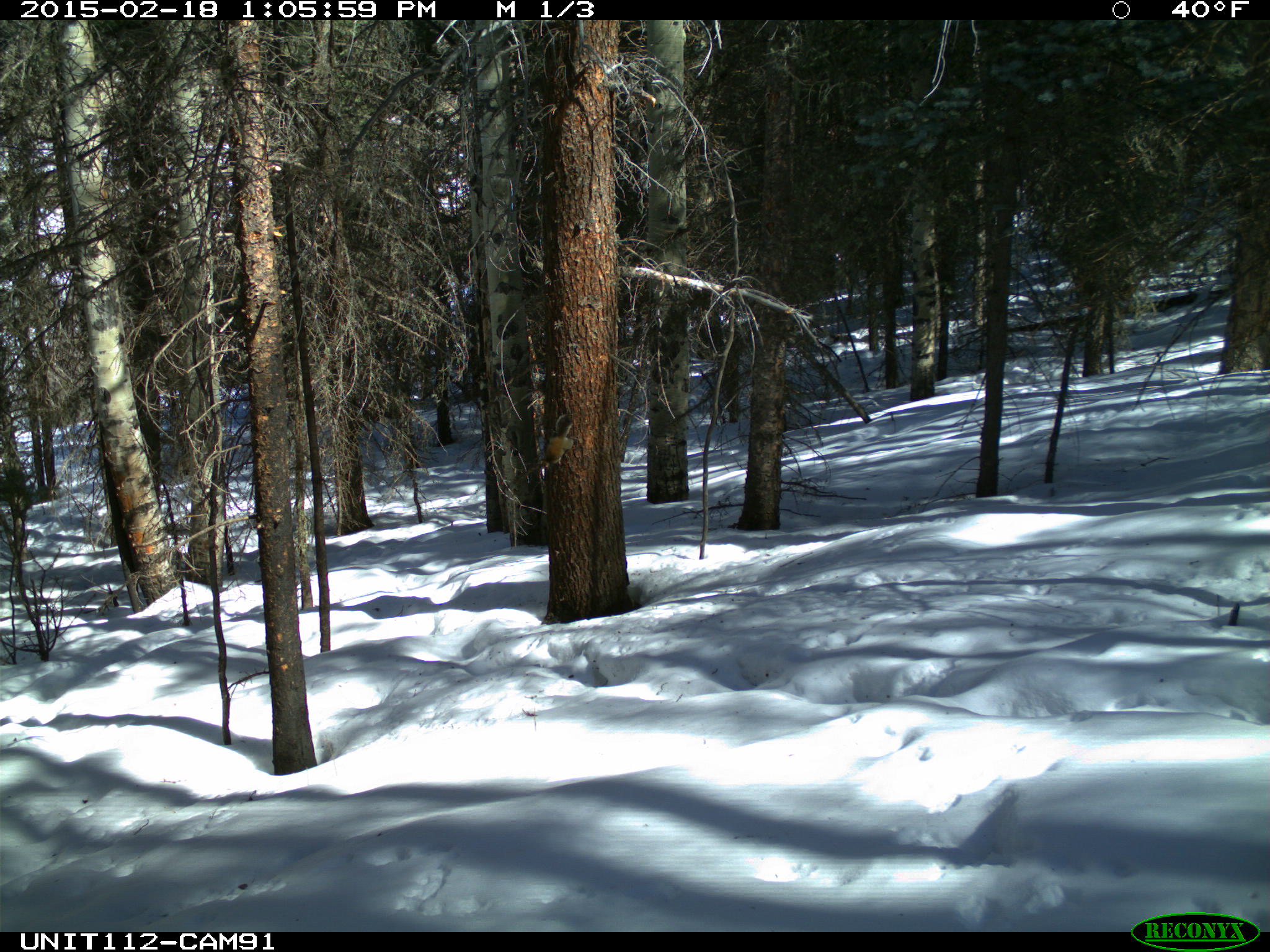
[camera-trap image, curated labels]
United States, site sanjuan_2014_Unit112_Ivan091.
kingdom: Animalia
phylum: Chordata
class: Mammalia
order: Rodentia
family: Sciuridae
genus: Tamiasciurus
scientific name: Tamiasciurus hudsonicus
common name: american red squirrel